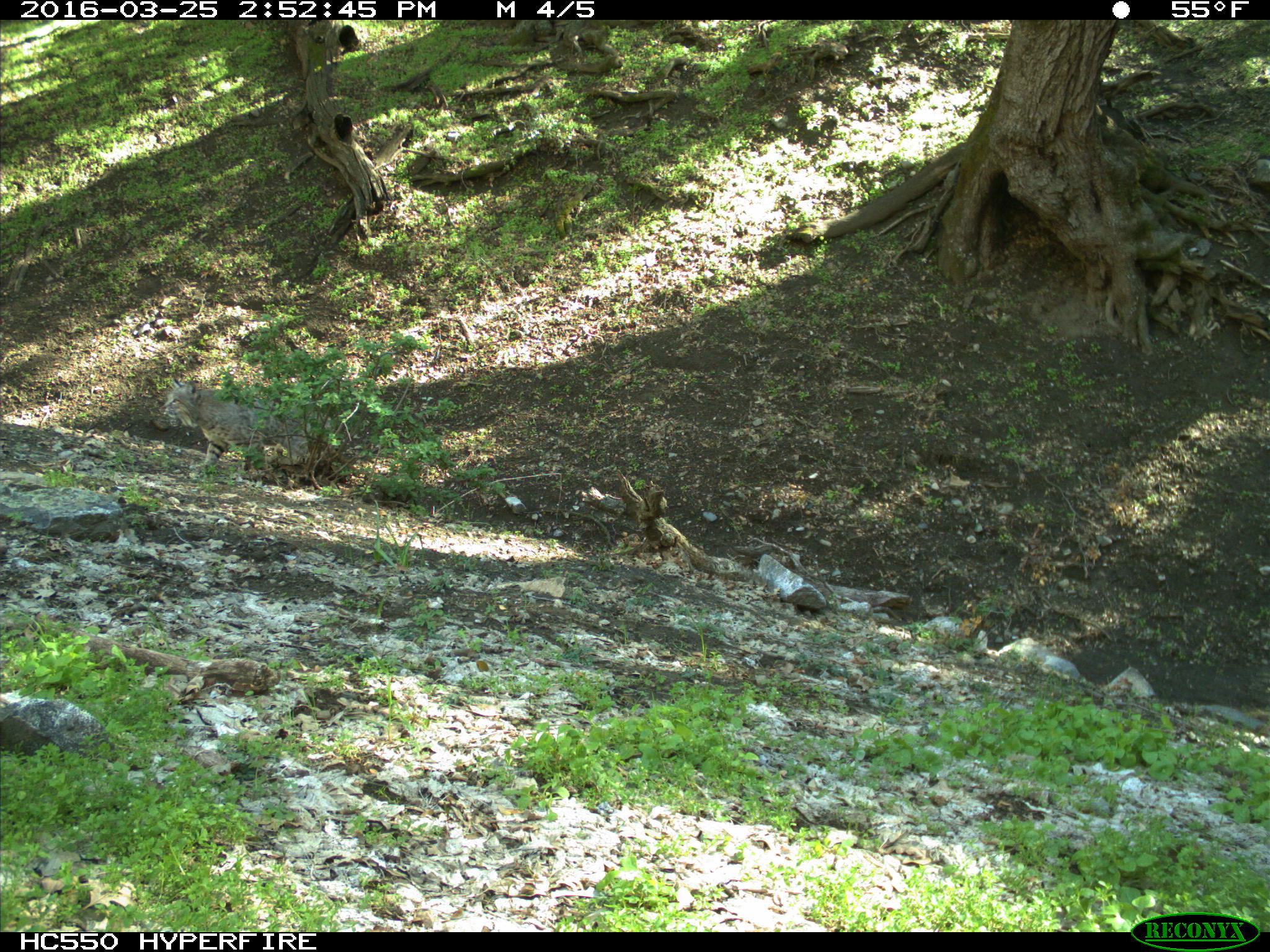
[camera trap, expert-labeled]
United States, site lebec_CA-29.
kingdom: Animalia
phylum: Chordata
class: Mammalia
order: Carnivora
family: Felidae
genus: Lynx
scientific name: Lynx rufus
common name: bobcat